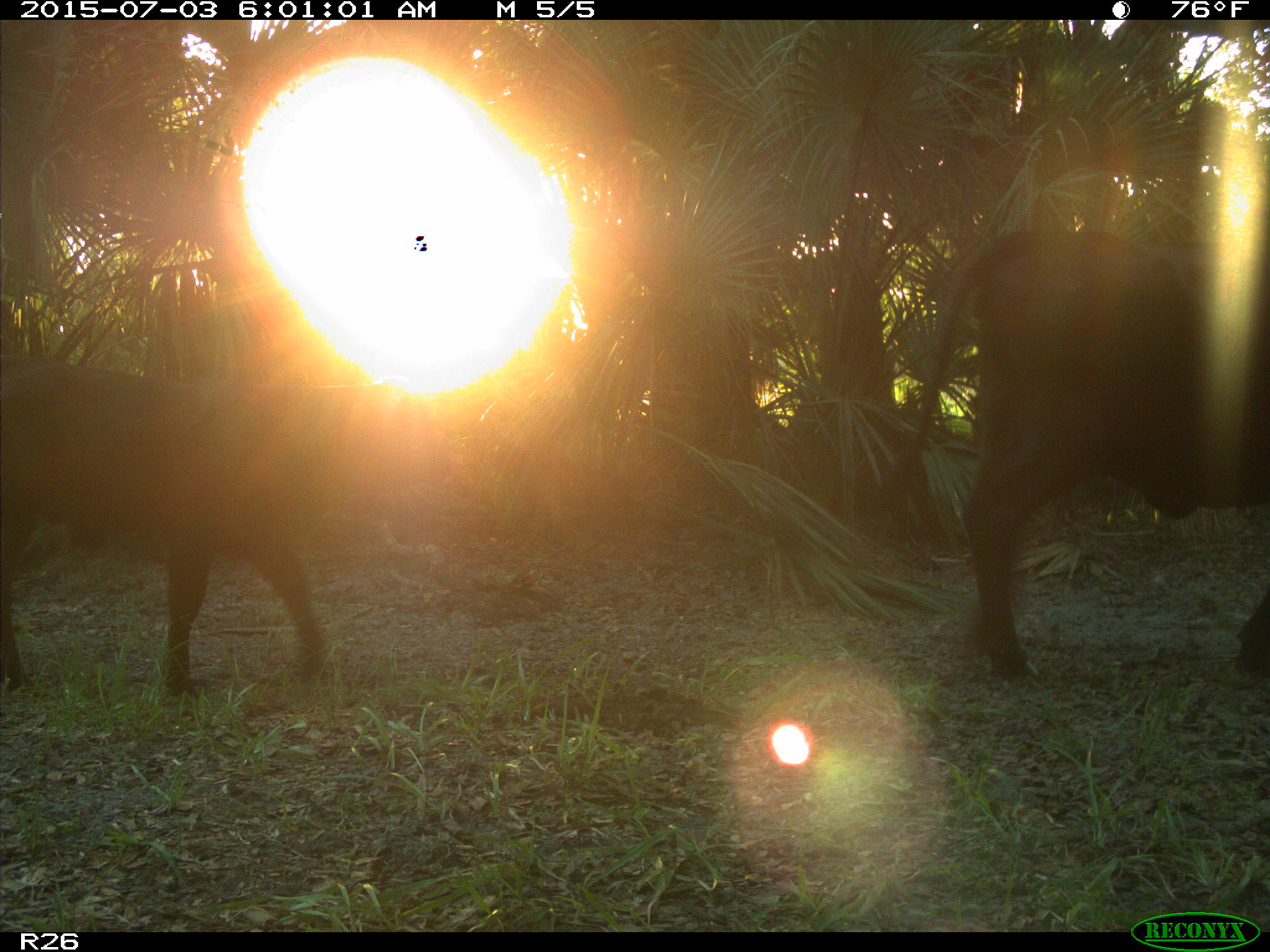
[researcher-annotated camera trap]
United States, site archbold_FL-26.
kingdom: Animalia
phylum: Chordata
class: Mammalia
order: Artiodactyla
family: Bovidae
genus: Bos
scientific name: Bos taurus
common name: domestic cow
Bos taurus (domestic cow).